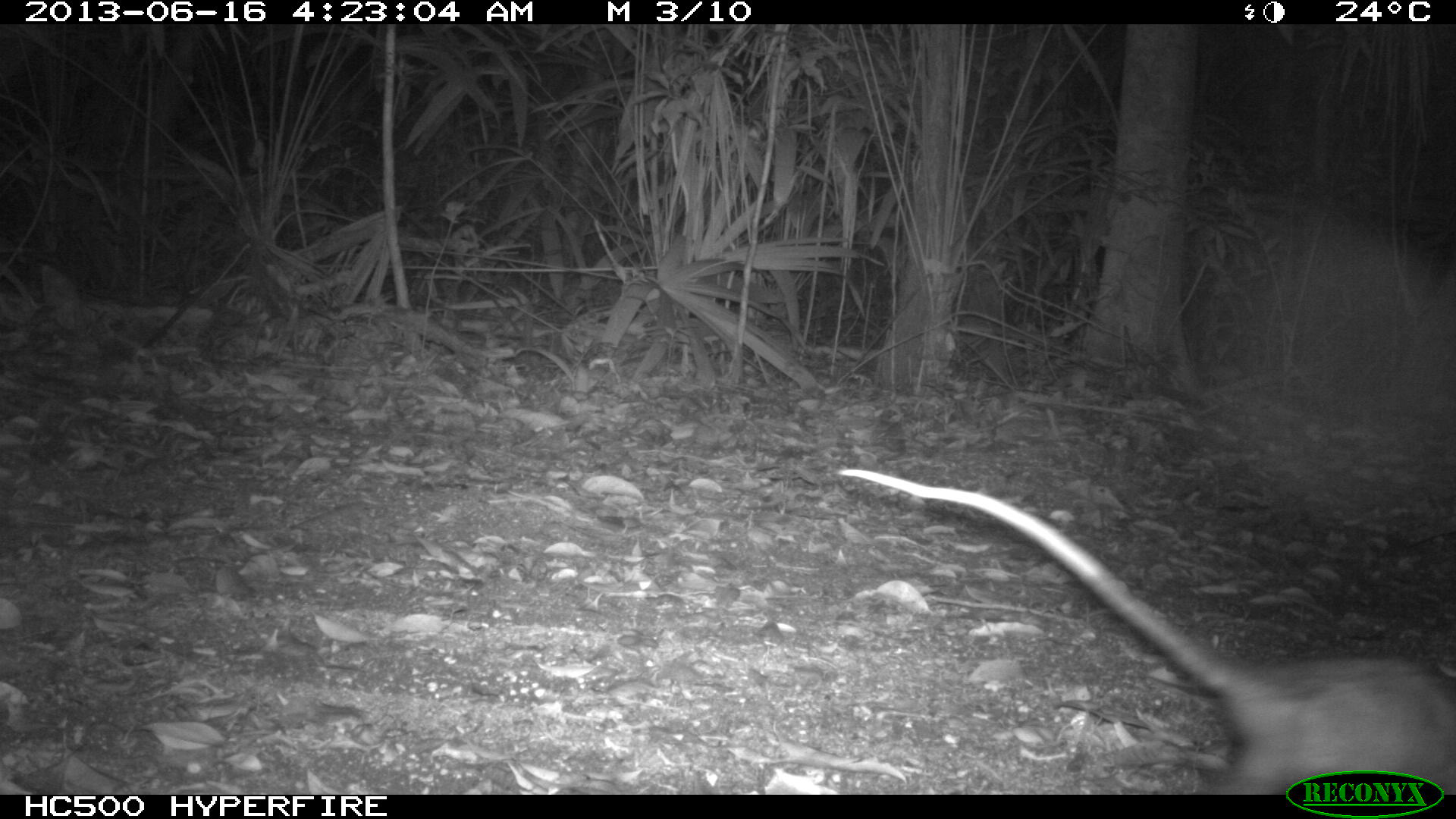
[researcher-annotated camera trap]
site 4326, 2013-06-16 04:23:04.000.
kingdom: Animalia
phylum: Chordata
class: Mammalia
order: Didelphimorphia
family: Didelphidae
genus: Didelphis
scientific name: Didelphis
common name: american opossums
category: didelphis sp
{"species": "didelphis sp (american opossums) (Didelphis)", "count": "1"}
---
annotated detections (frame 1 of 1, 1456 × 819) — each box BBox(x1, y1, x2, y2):
didelphis sp: BBox(832, 463, 1455, 793)